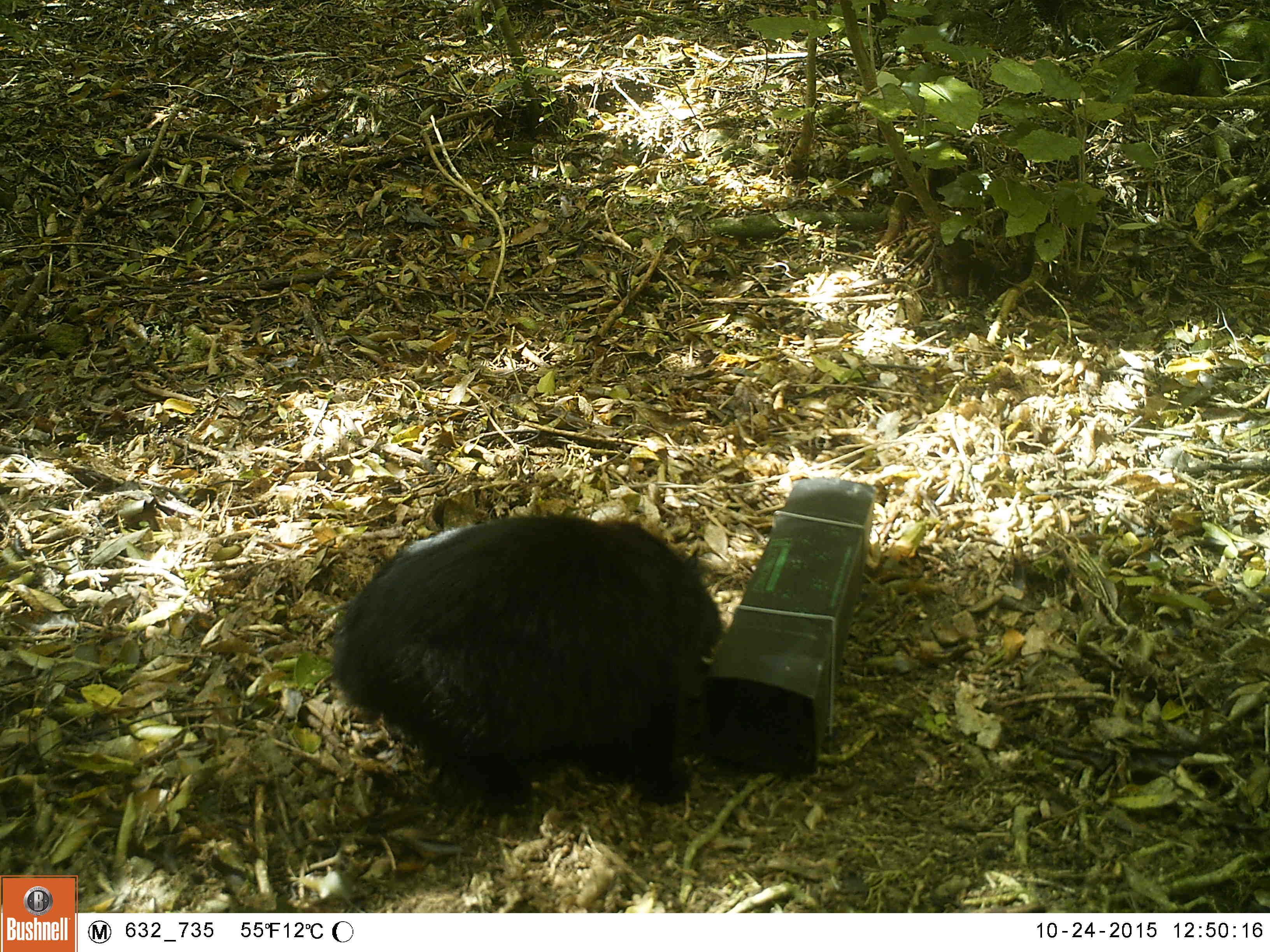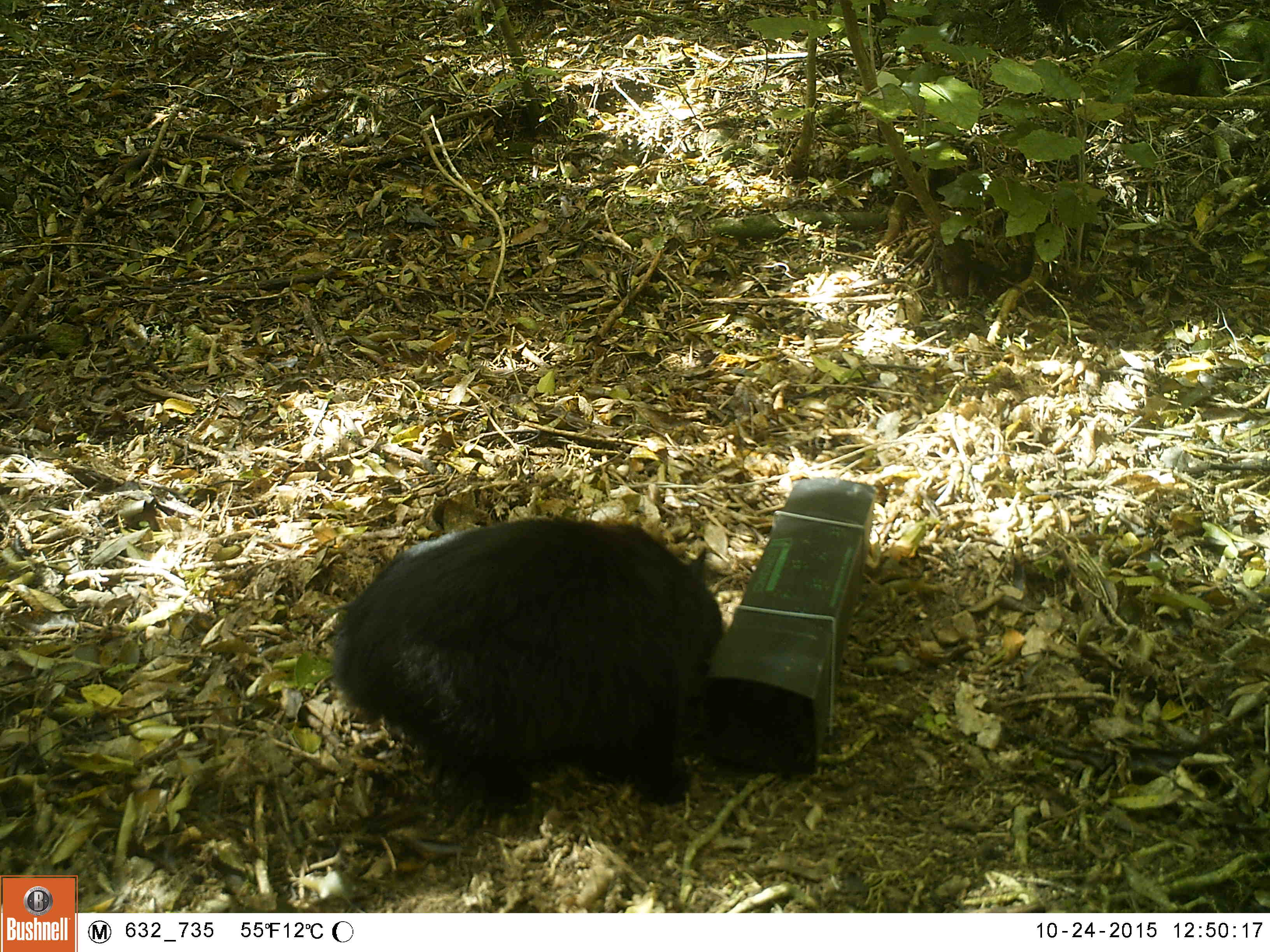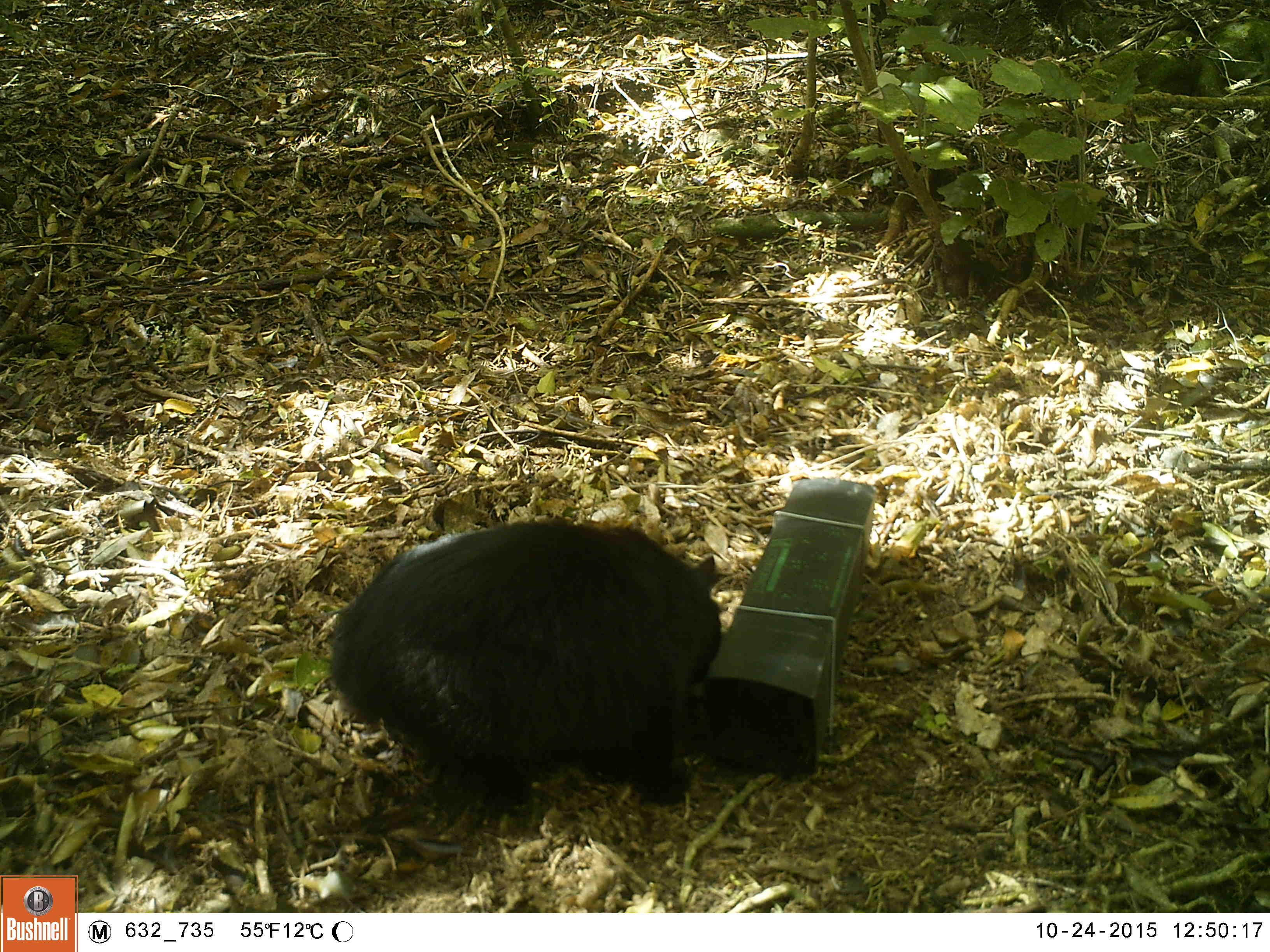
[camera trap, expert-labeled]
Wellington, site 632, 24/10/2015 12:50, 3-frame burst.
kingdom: Animalia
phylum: Chordata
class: Mammalia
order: Carnivora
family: Felidae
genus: Felis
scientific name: Felis catus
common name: cat